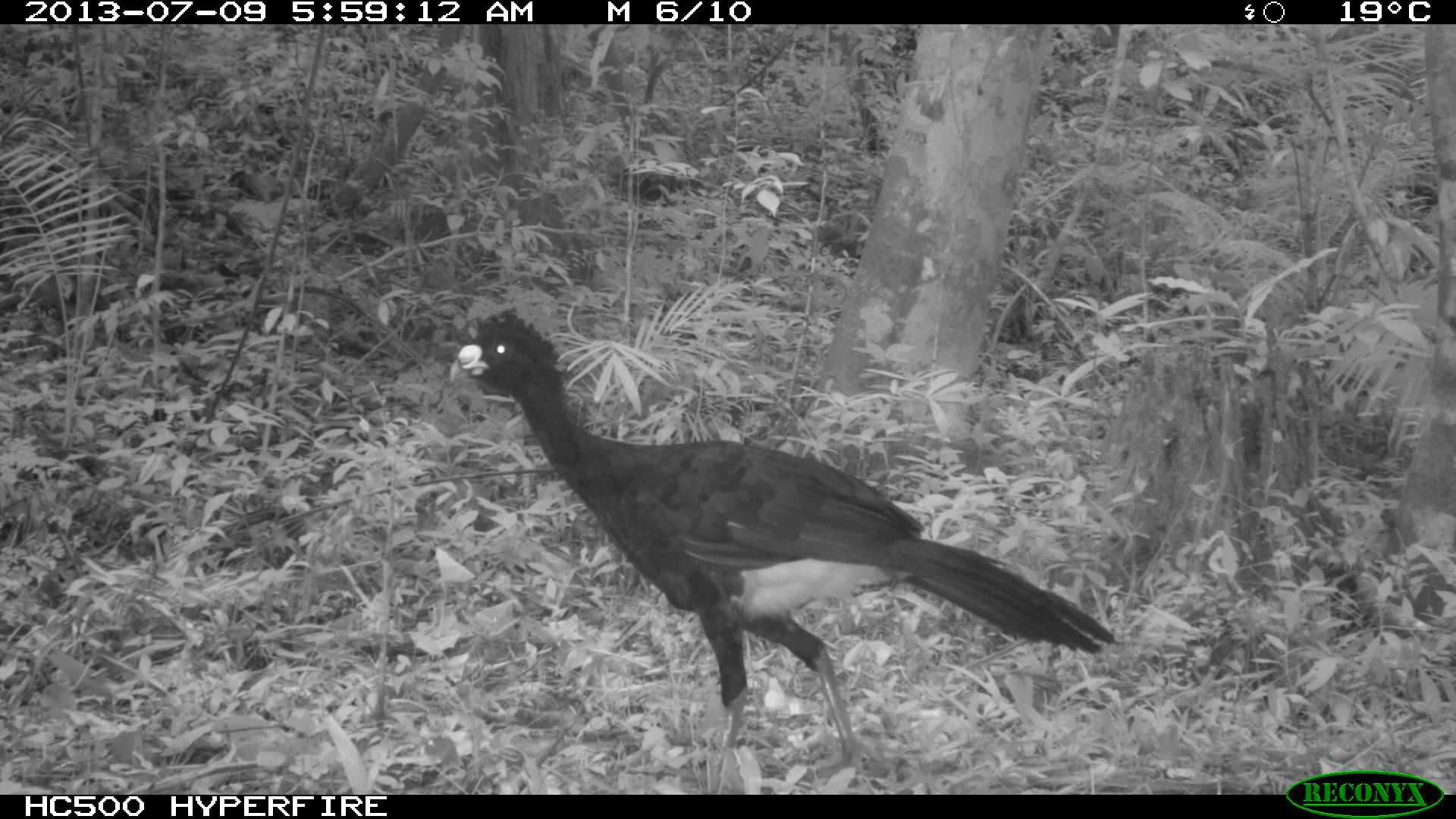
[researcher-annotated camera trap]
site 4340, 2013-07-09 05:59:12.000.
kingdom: Animalia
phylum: Chordata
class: Aves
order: Galliformes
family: Cracidae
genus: Crax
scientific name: Crax rubra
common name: great curassow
Crax rubra (great curassow), count 1, sex male.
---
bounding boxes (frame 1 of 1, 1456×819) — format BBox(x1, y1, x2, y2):
crax rubra: BBox(448, 309, 1112, 760)